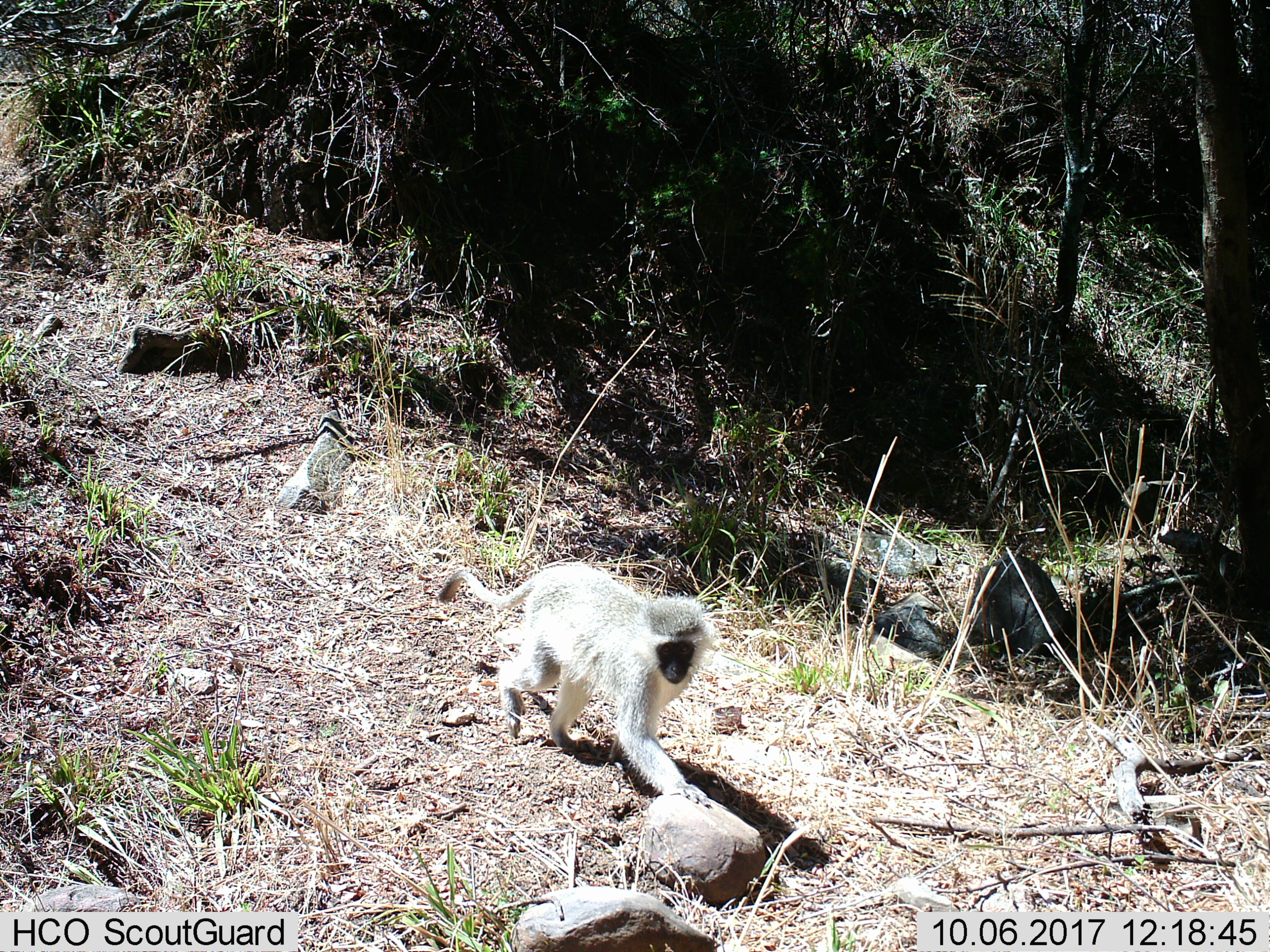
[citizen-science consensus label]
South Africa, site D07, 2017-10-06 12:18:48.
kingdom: Animalia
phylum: Chordata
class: Mammalia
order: Primates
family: Cercopithecidae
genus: Chlorocebus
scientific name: Chlorocebus pygerythrus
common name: vervet monkey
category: monkeyvervet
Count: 1.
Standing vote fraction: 0%.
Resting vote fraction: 0%.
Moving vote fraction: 100%.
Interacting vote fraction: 0%.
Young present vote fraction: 12%.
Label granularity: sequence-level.